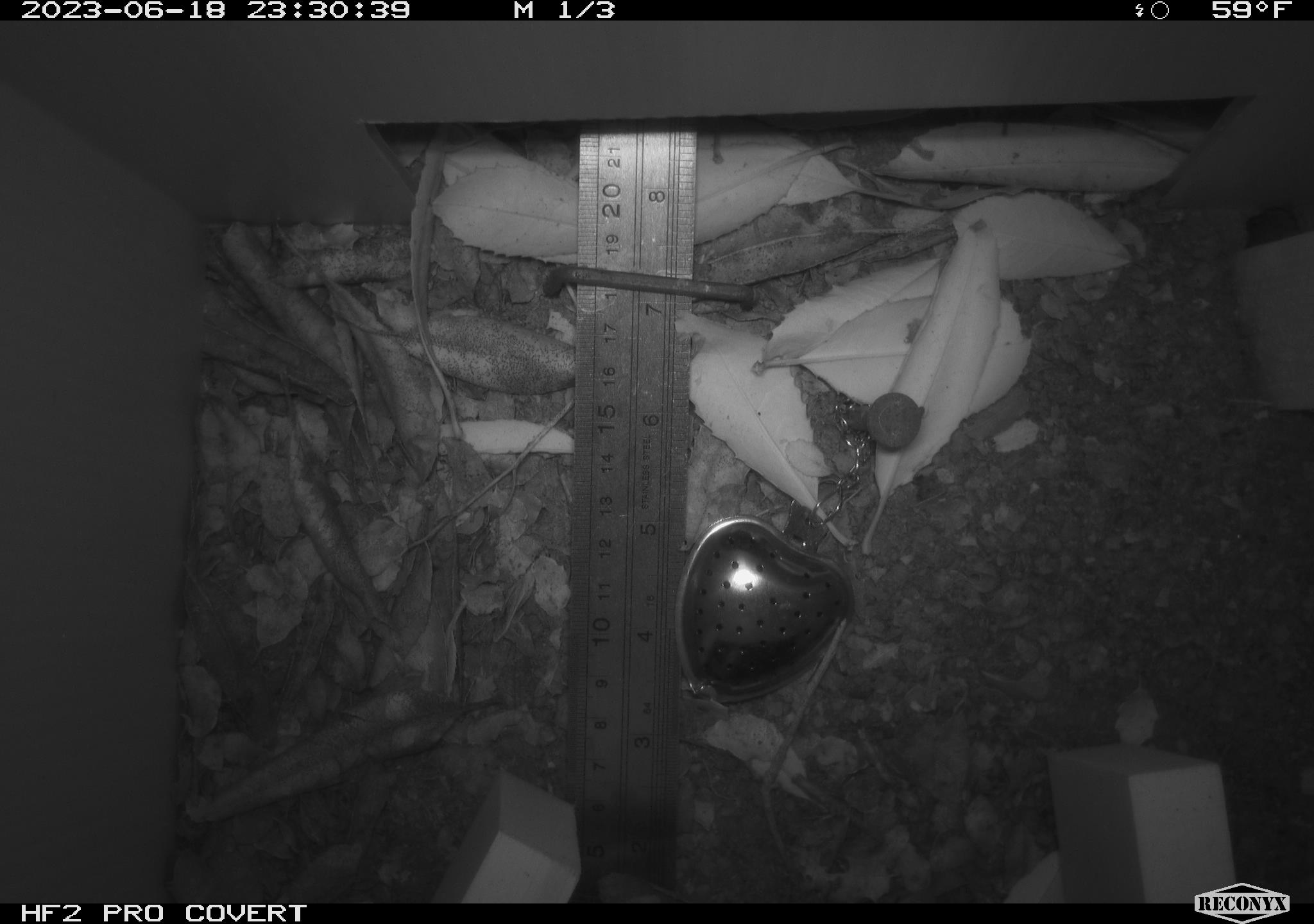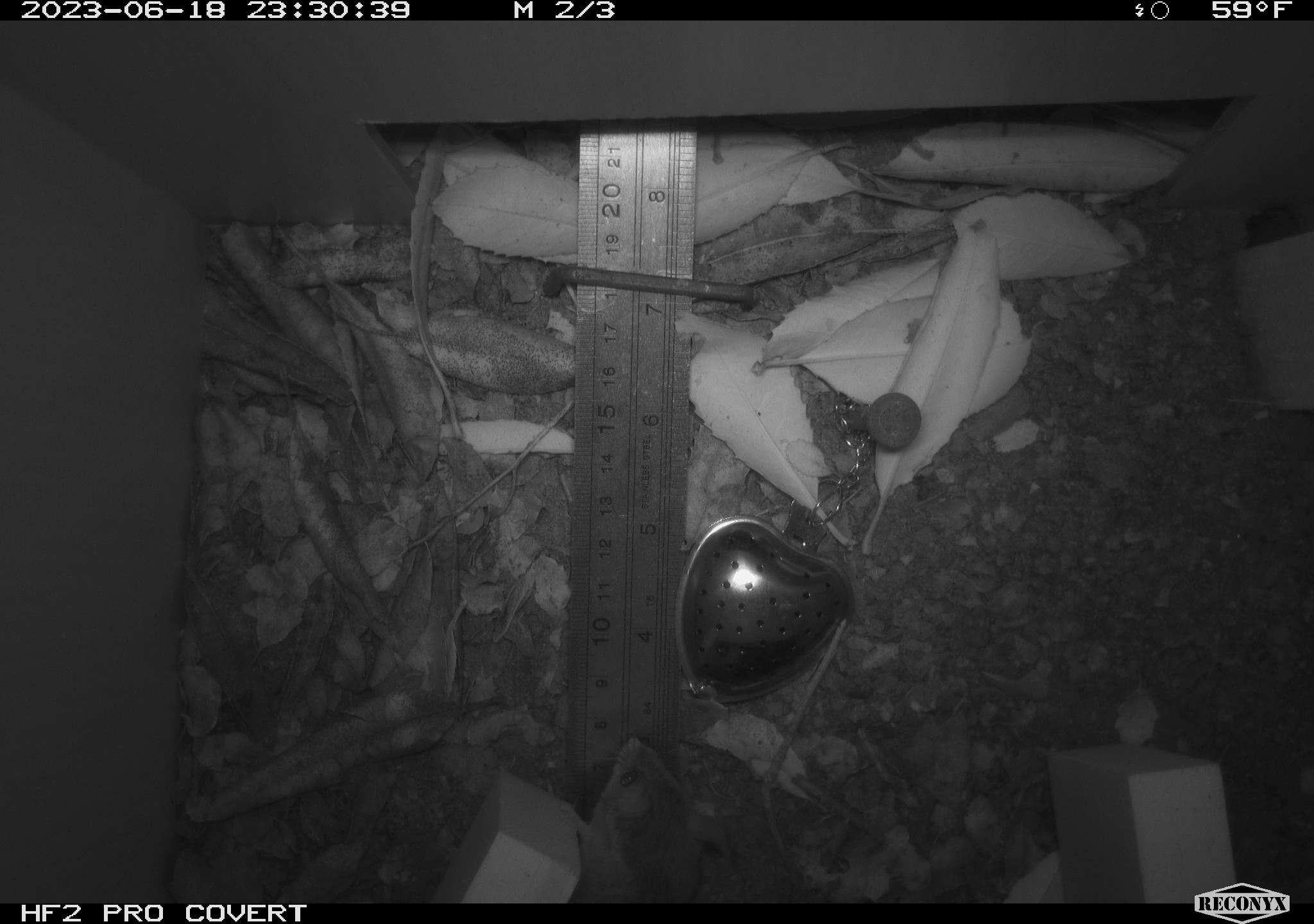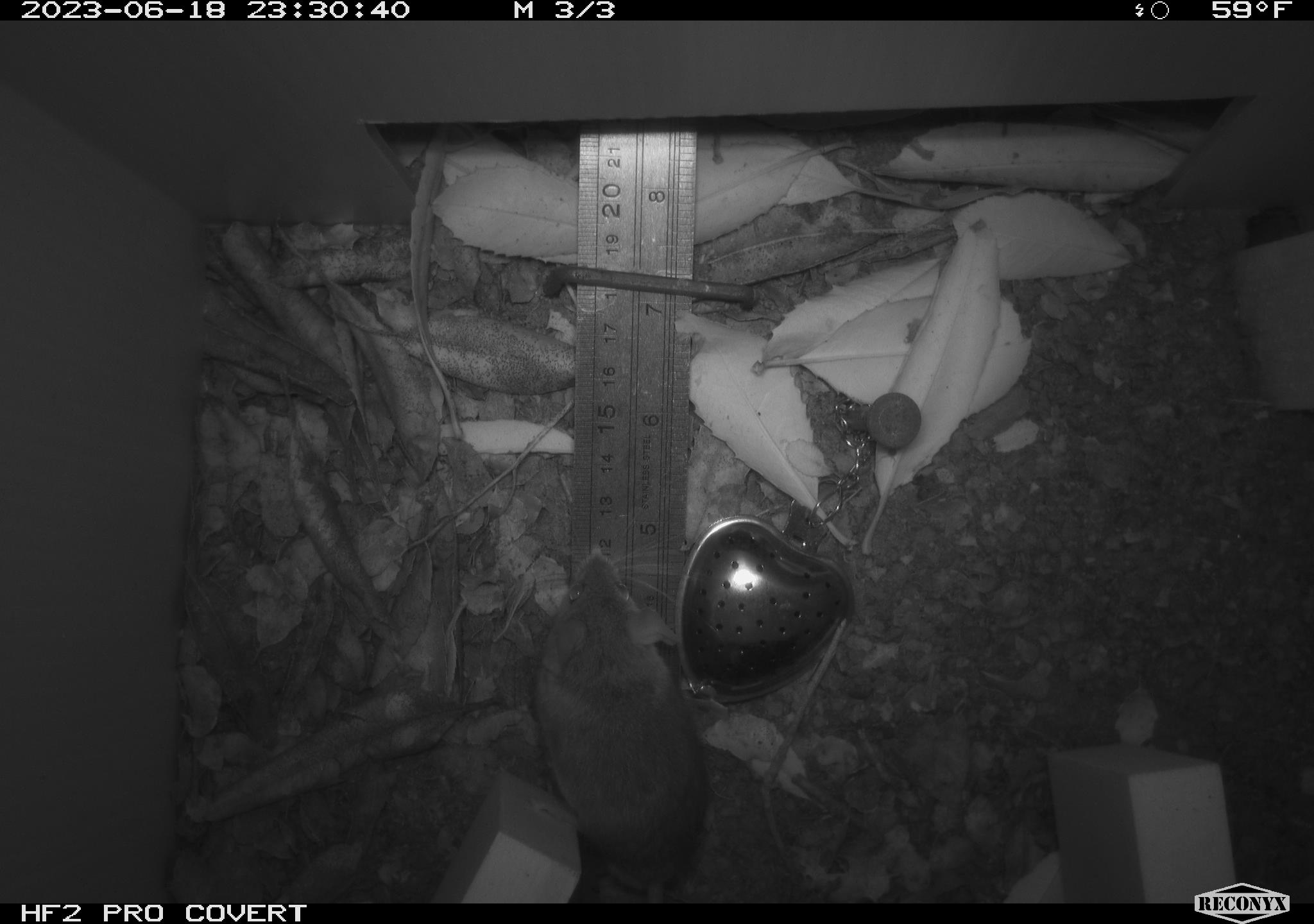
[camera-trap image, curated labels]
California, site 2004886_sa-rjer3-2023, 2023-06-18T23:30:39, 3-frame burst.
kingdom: Animalia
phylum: Chordata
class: Mammalia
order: Rodentia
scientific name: Rodentia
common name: mouse species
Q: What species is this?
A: Mouse species (Rodentia).